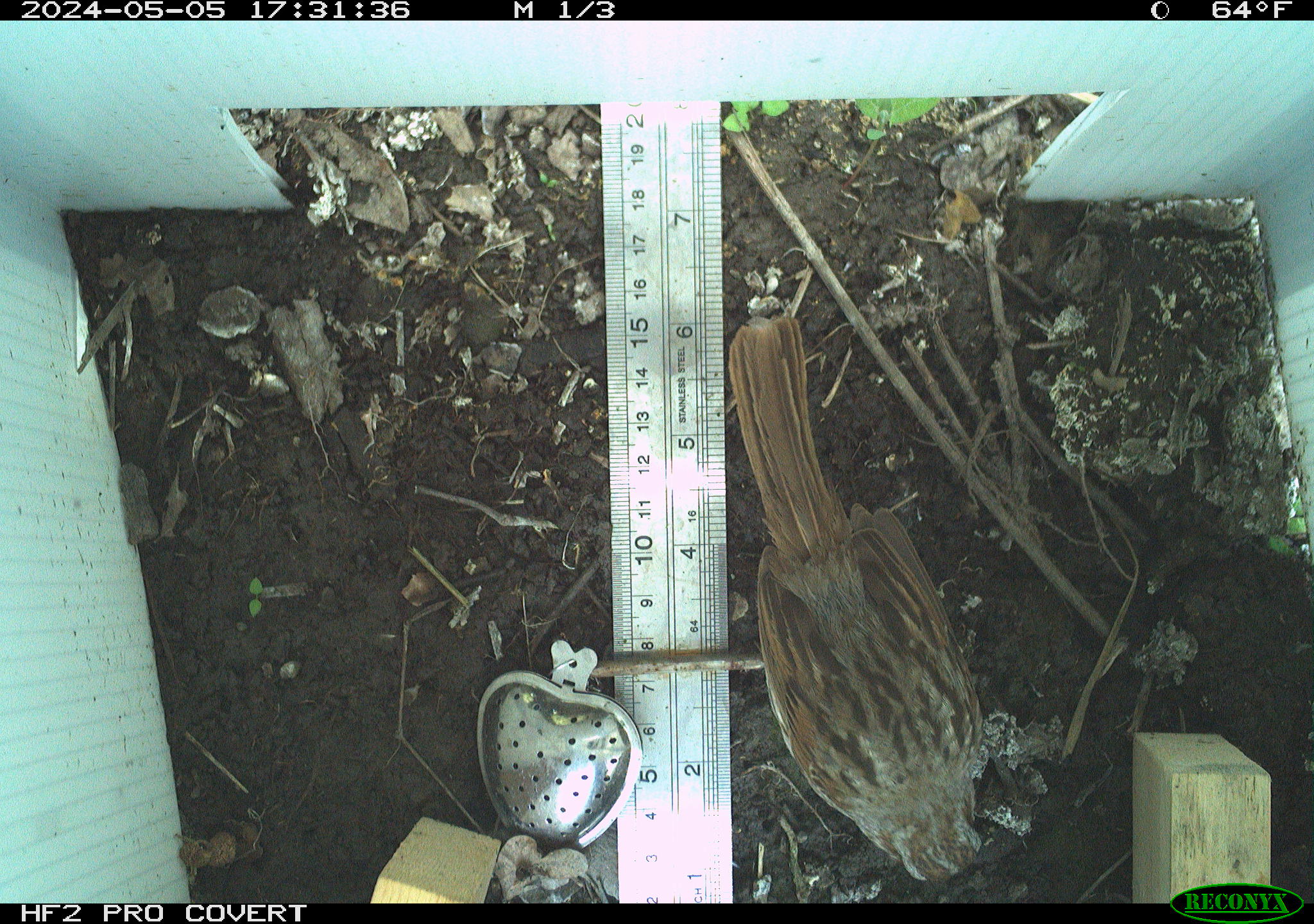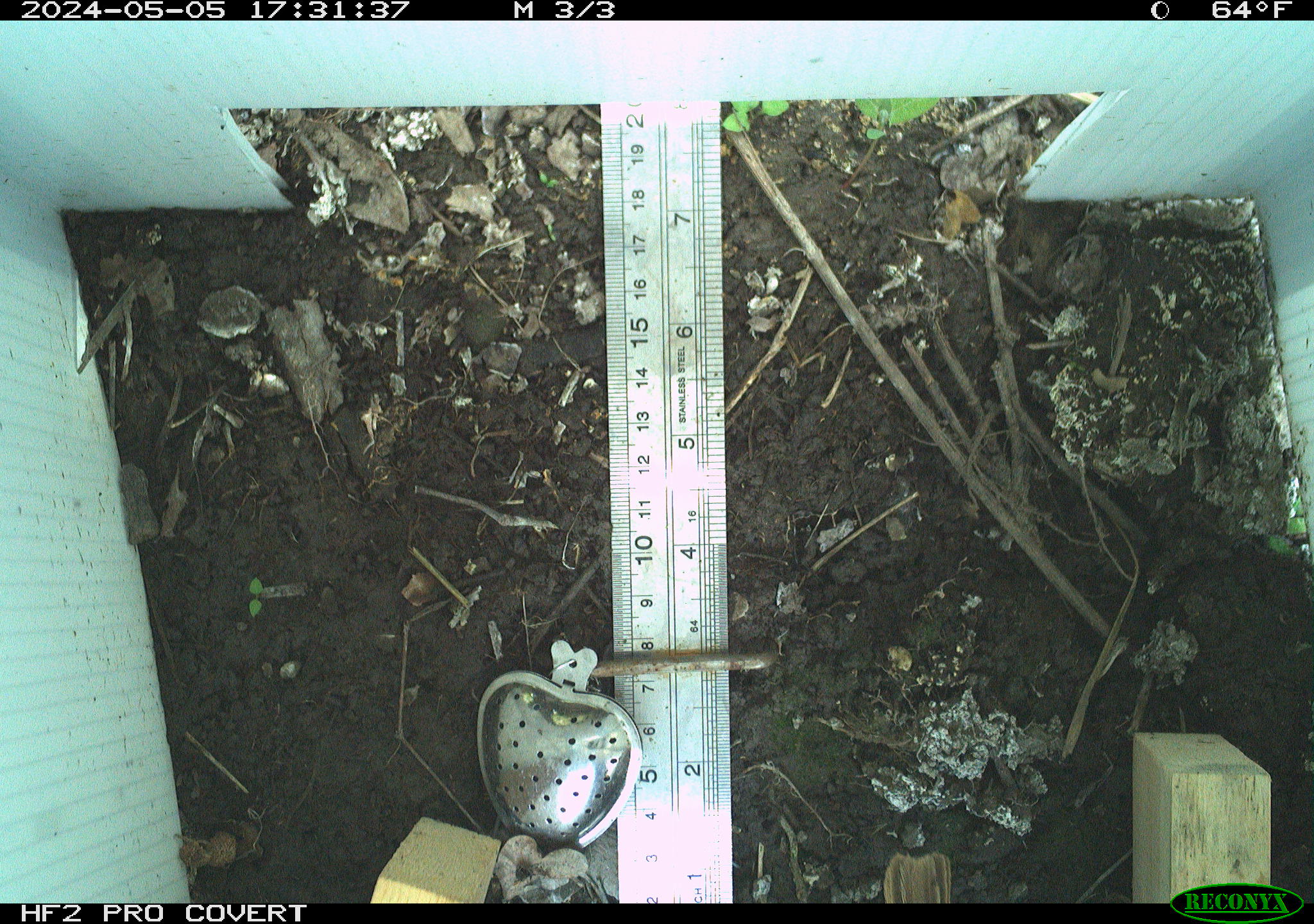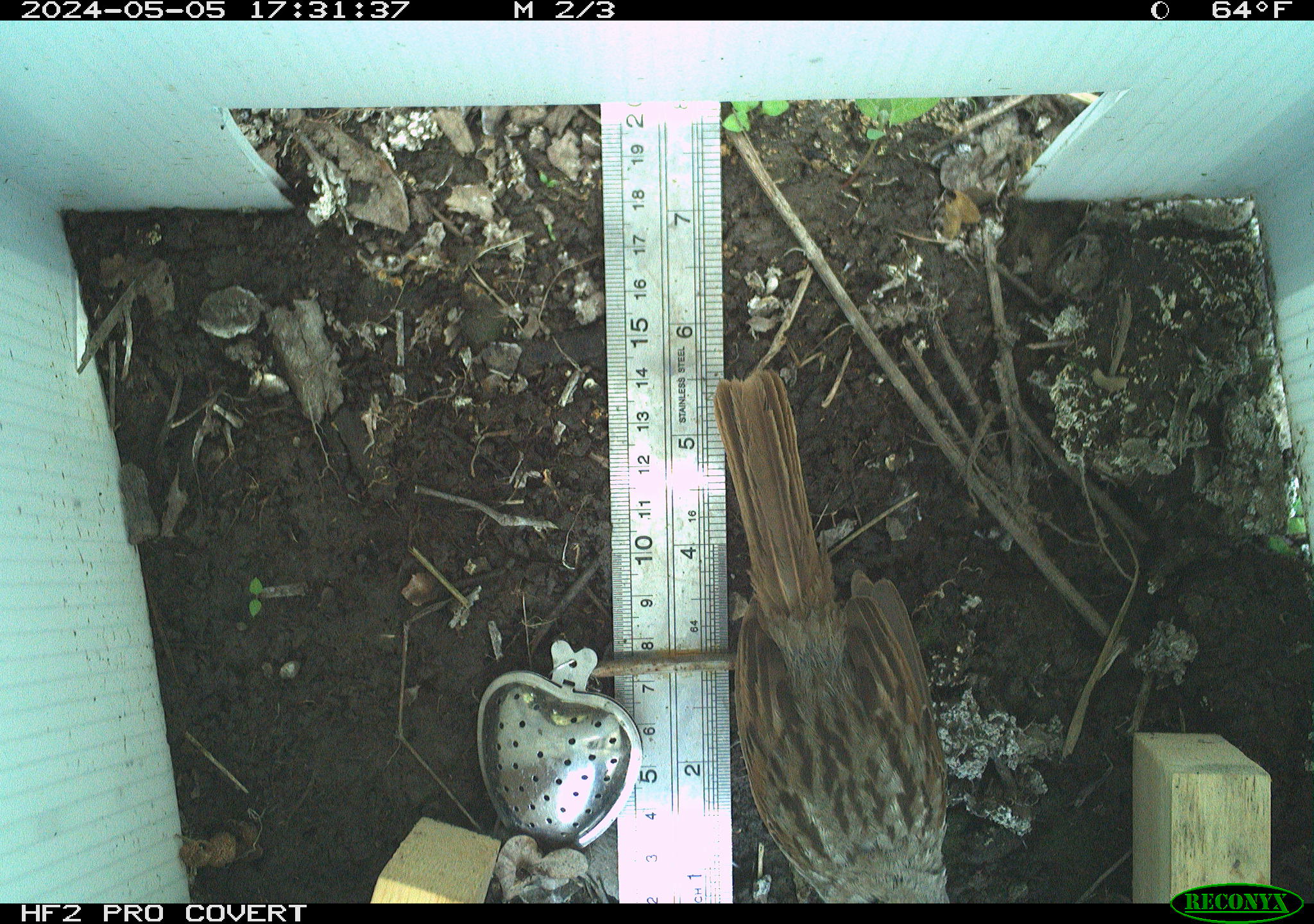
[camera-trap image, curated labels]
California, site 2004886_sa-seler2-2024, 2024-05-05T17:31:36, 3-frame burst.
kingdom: Animalia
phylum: Chordata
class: Aves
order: Passeriformes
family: Passerellidae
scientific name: Passerellidae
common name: new world sparrows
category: passerellidae family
Passerellidae family (new world sparrows) (Passerellidae).